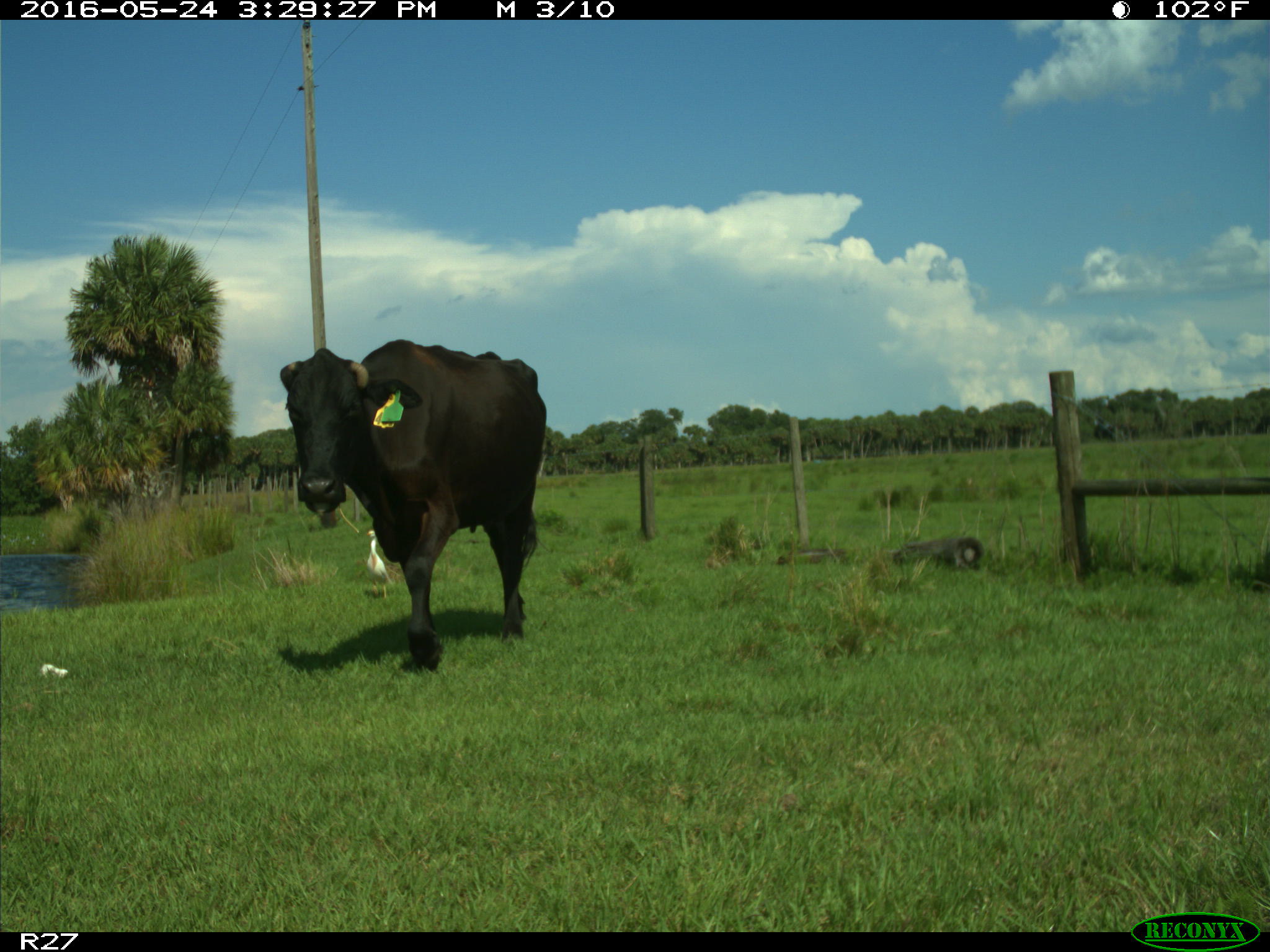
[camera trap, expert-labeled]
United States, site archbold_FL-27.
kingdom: Animalia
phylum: Chordata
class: Mammalia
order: Artiodactyla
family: Bovidae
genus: Bos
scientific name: Bos taurus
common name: domestic cow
Bos taurus (domestic cow).